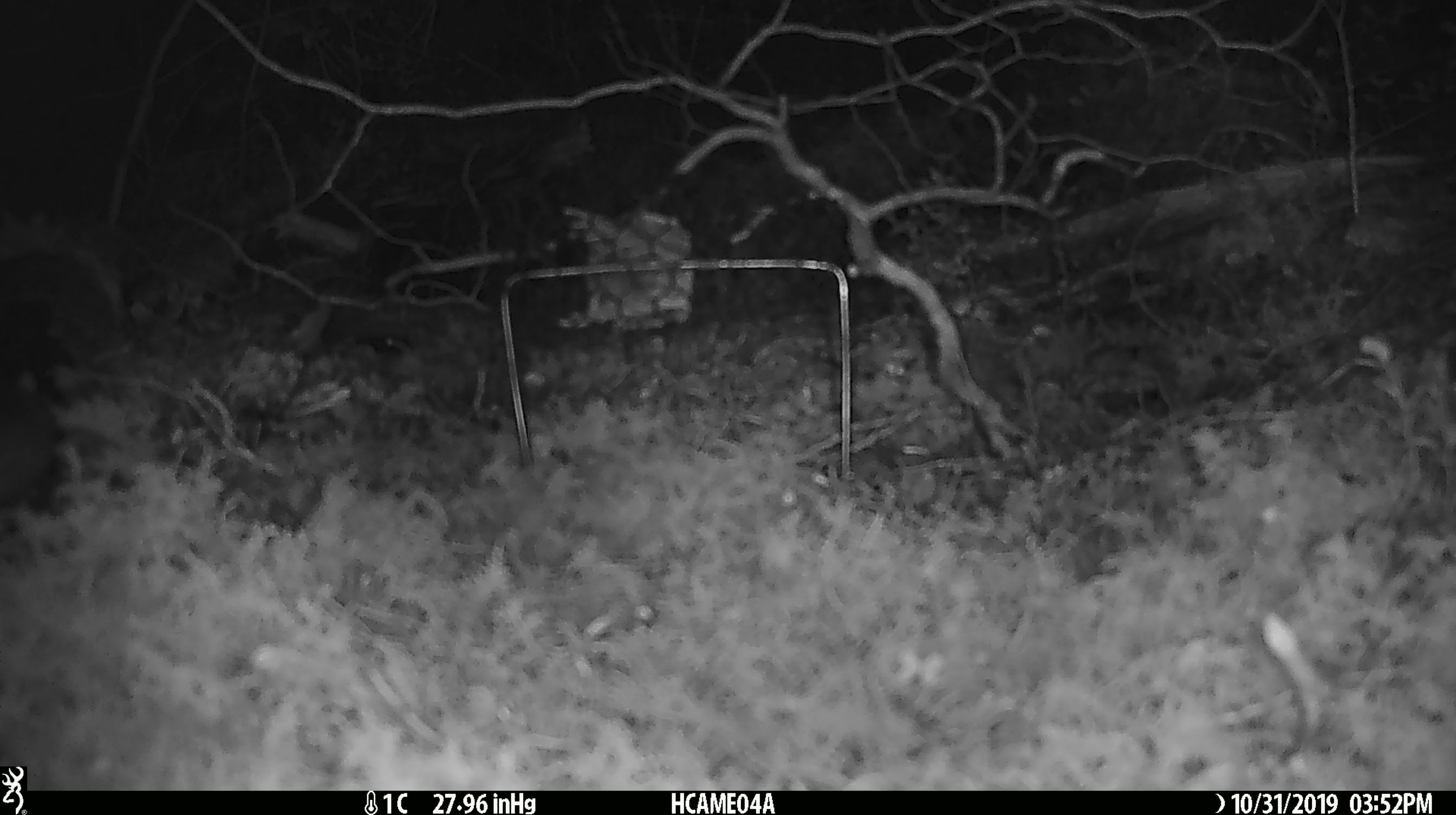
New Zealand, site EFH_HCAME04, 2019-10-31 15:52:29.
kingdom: Animalia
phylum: Chordata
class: Mammalia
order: Rodentia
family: Muridae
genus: Mus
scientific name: Mus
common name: mouse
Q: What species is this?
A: Mouse (Mus).